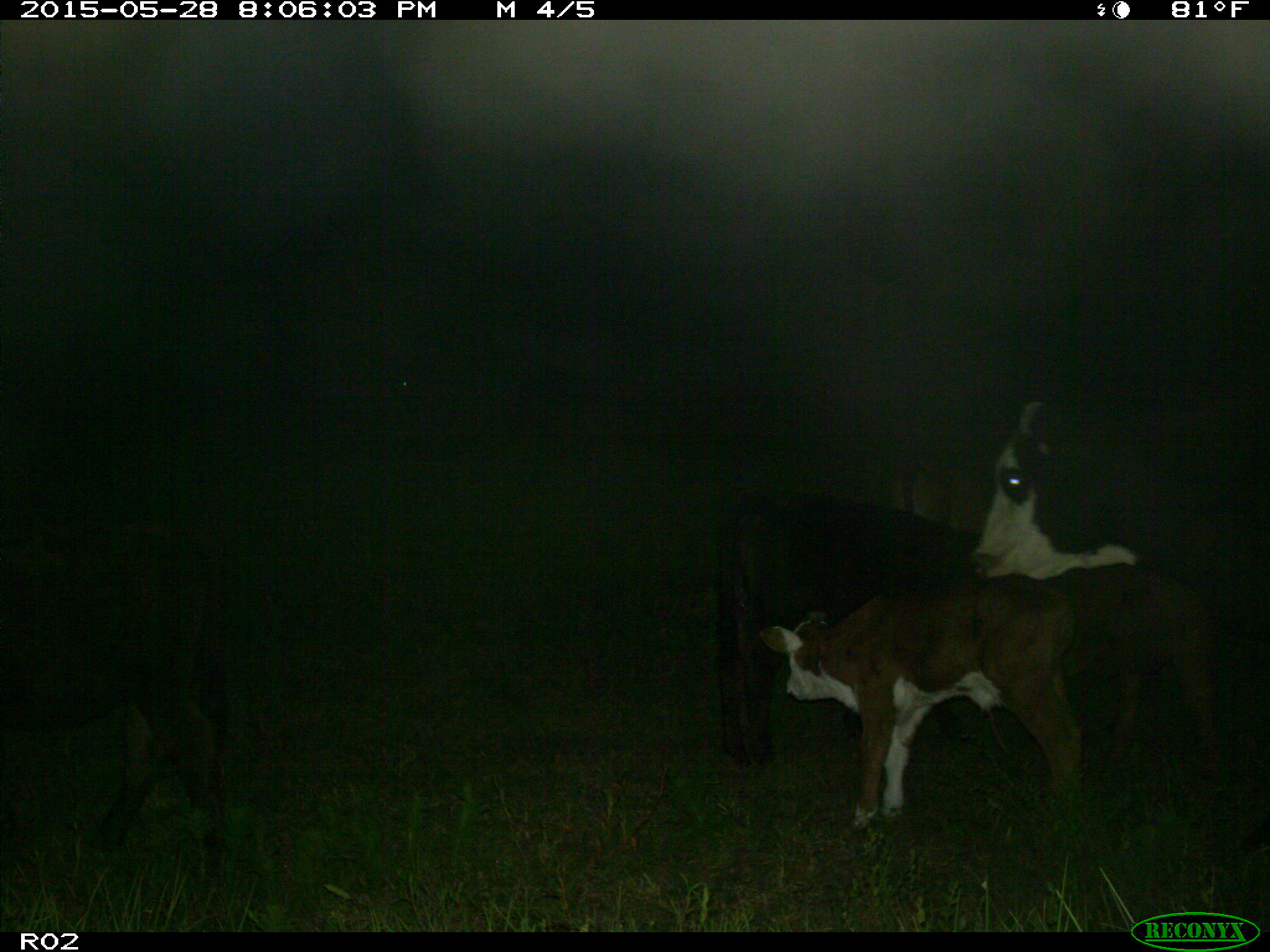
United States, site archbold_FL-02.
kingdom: Animalia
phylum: Chordata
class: Mammalia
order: Artiodactyla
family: Bovidae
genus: Bos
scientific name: Bos taurus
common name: domestic cow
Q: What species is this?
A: Bos taurus (domestic cow).